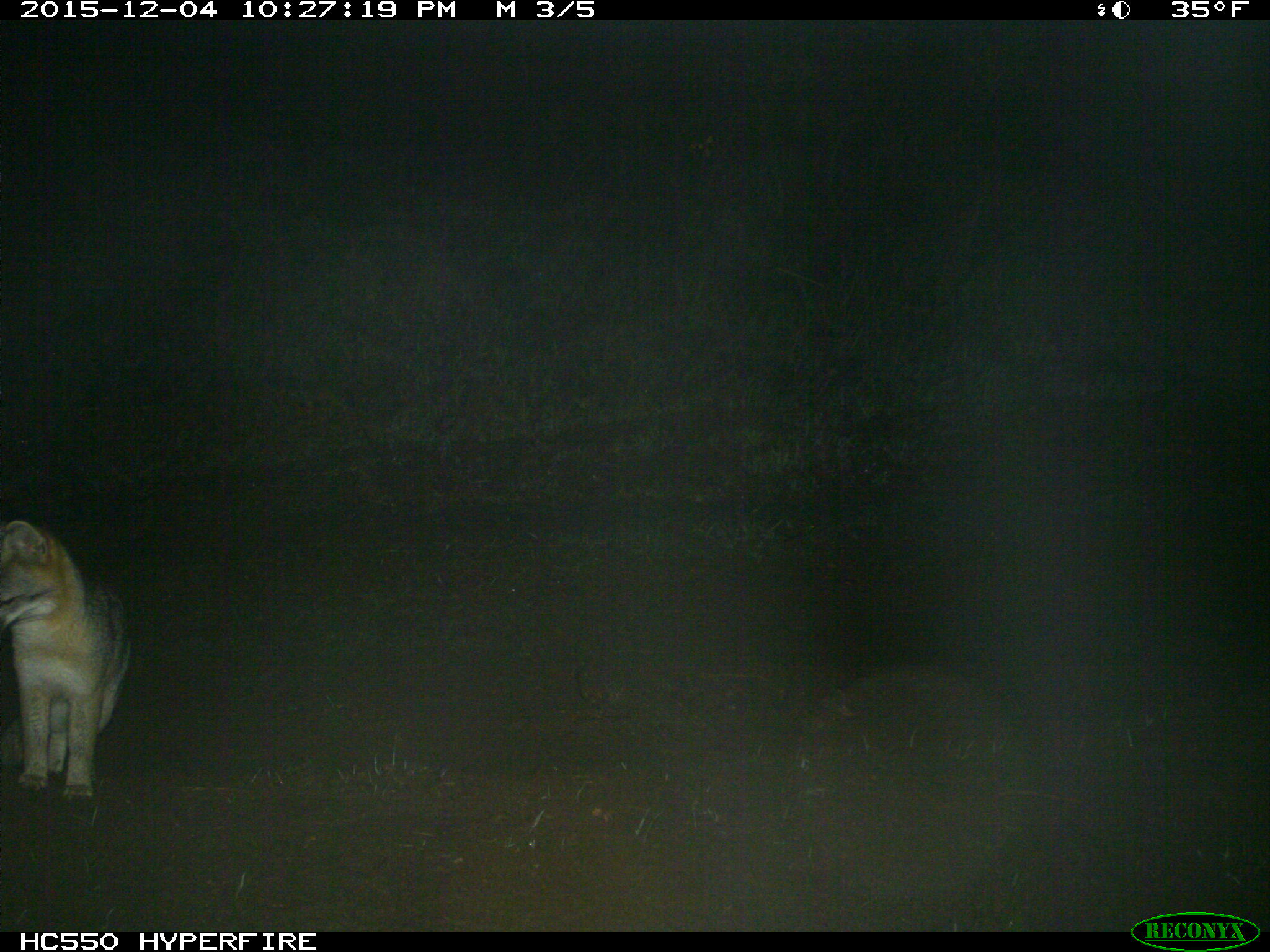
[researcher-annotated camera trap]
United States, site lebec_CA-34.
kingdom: Animalia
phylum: Chordata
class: Mammalia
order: Carnivora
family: Canidae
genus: Urocyon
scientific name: Urocyon cinereoargenteus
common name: gray fox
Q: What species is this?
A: Urocyon cinereoargenteus (gray fox).